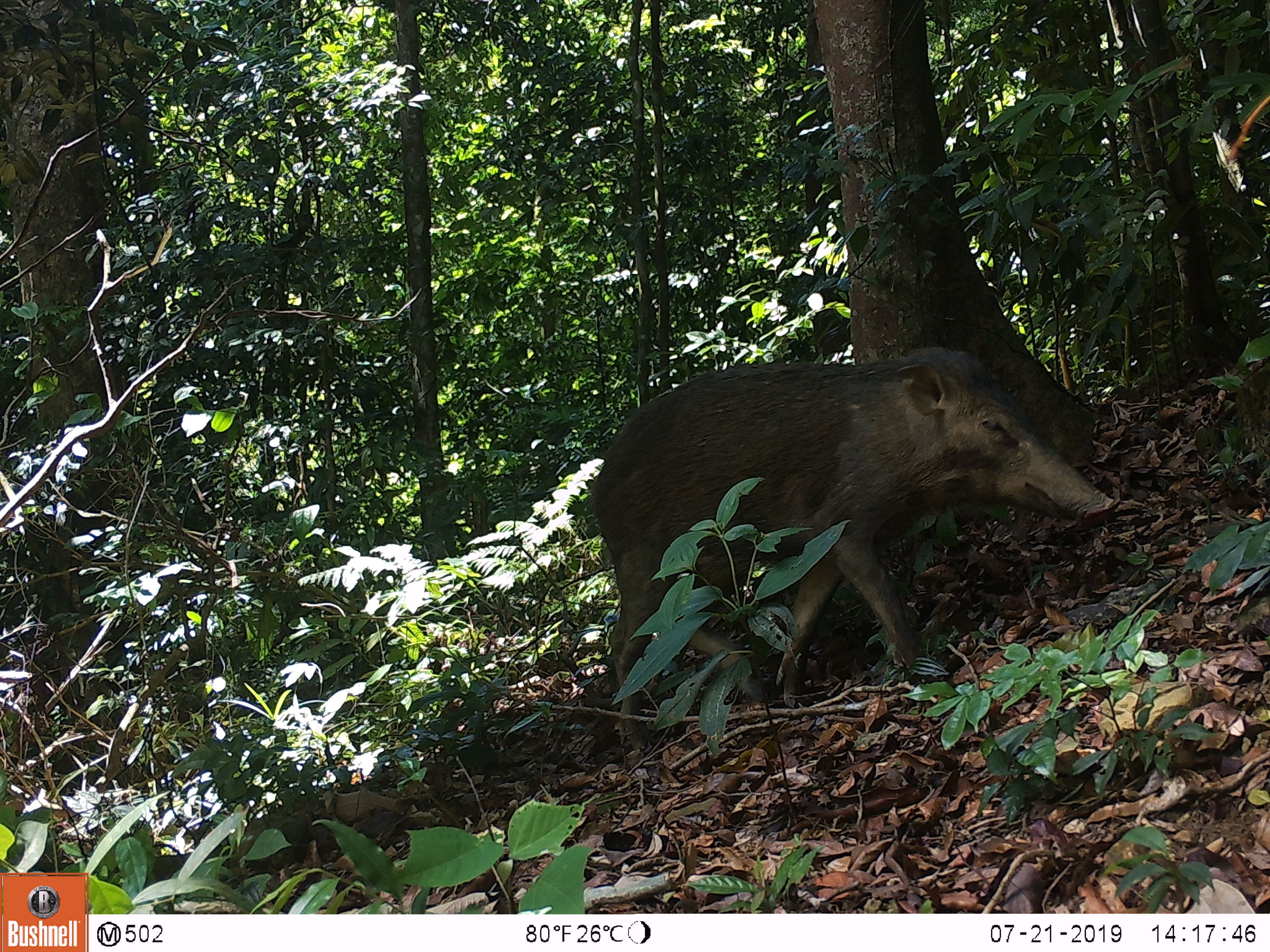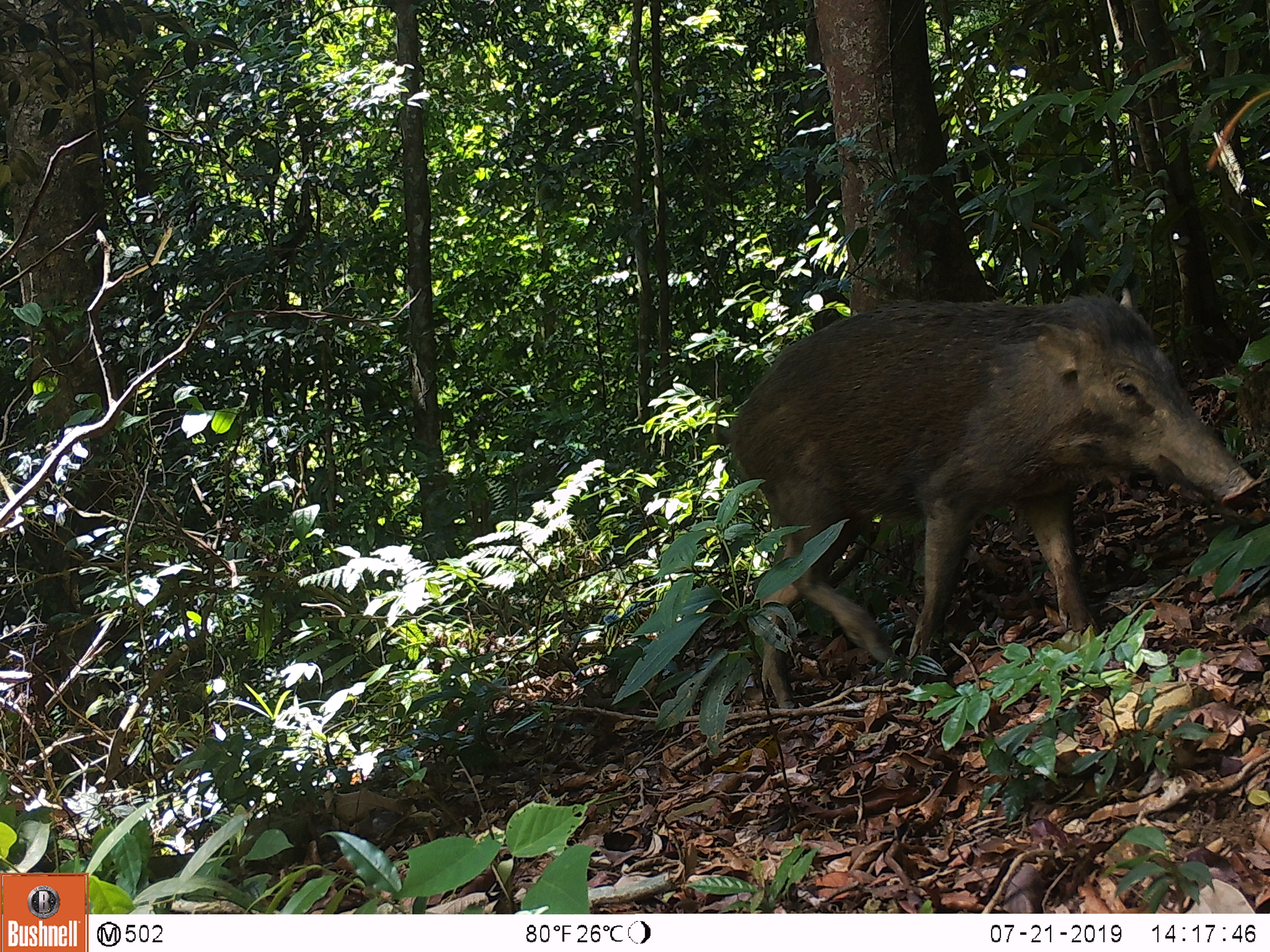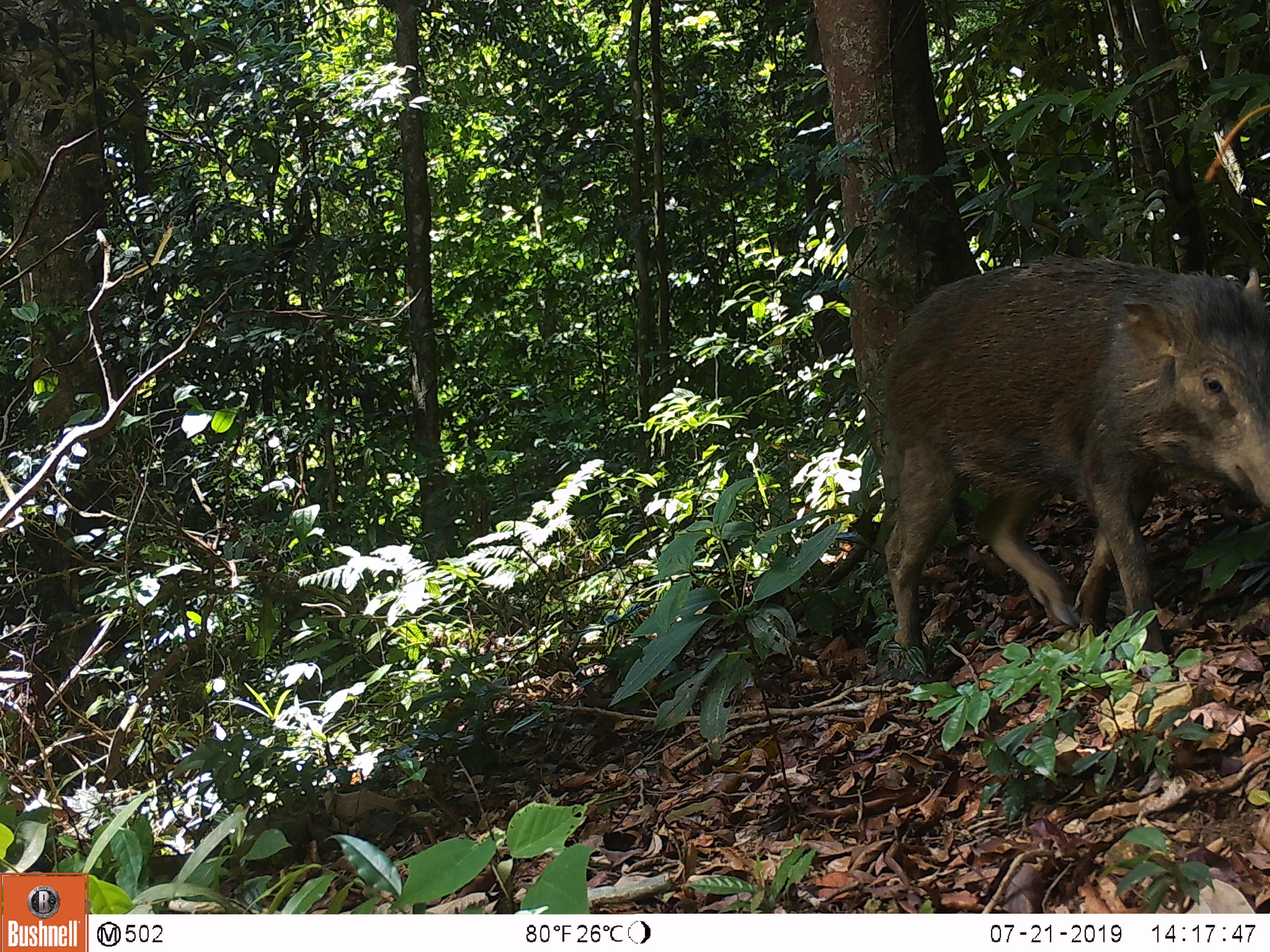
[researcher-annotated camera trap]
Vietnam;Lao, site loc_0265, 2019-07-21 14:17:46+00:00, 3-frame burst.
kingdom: Animalia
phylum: Chordata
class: Mammalia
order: Artiodactyla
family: Suidae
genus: Sus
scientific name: Sus scrofa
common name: eurasian wild pig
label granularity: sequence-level